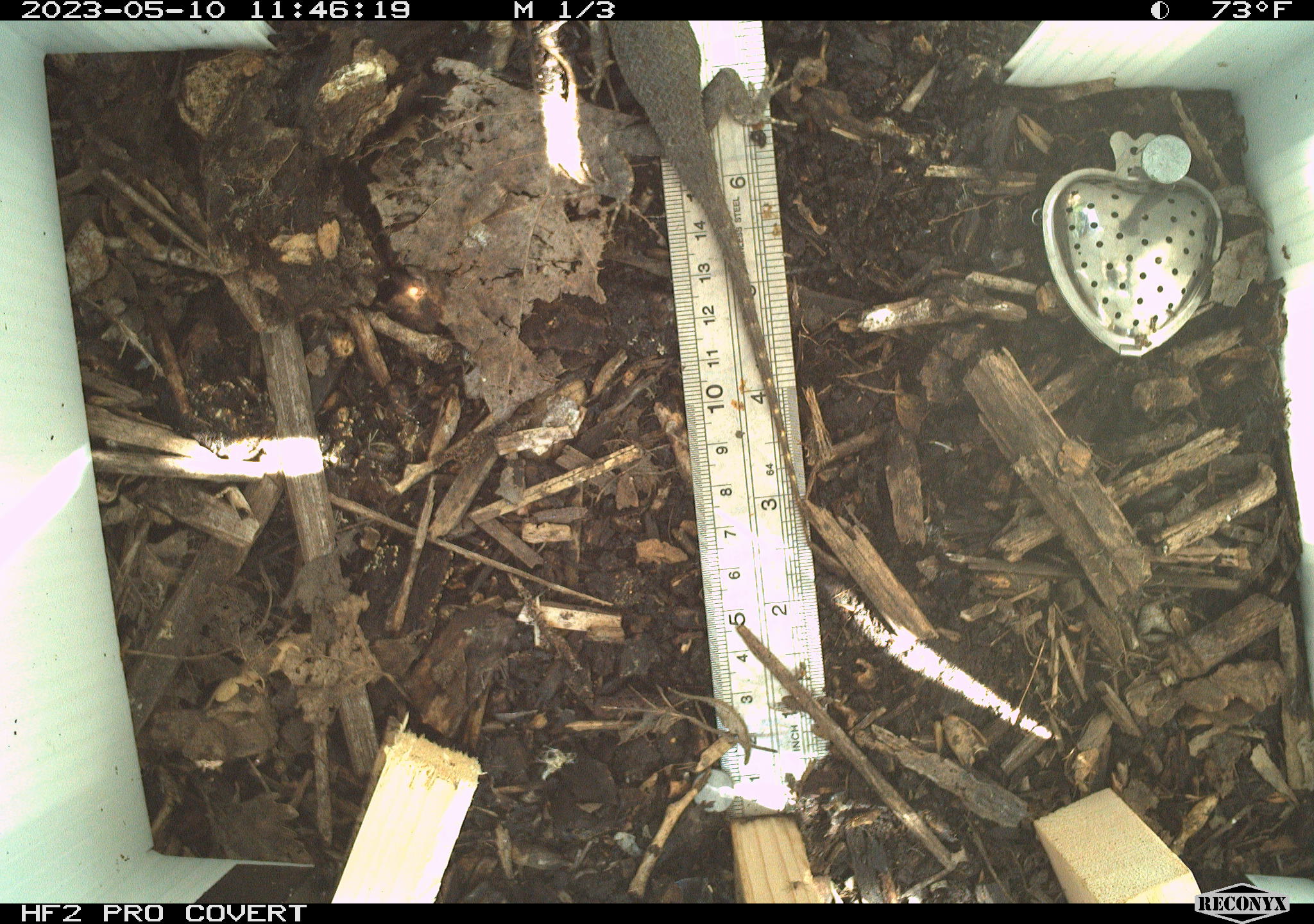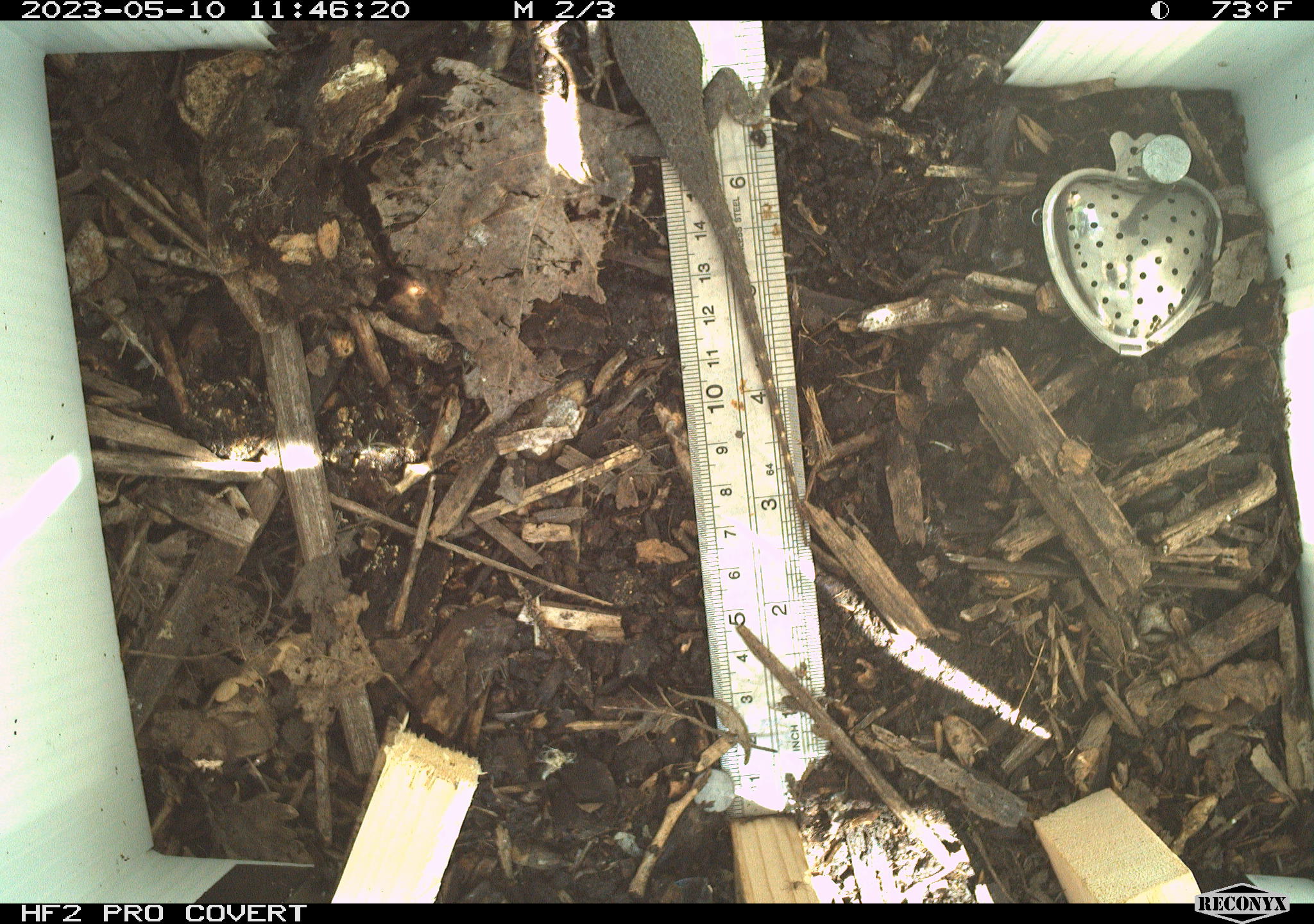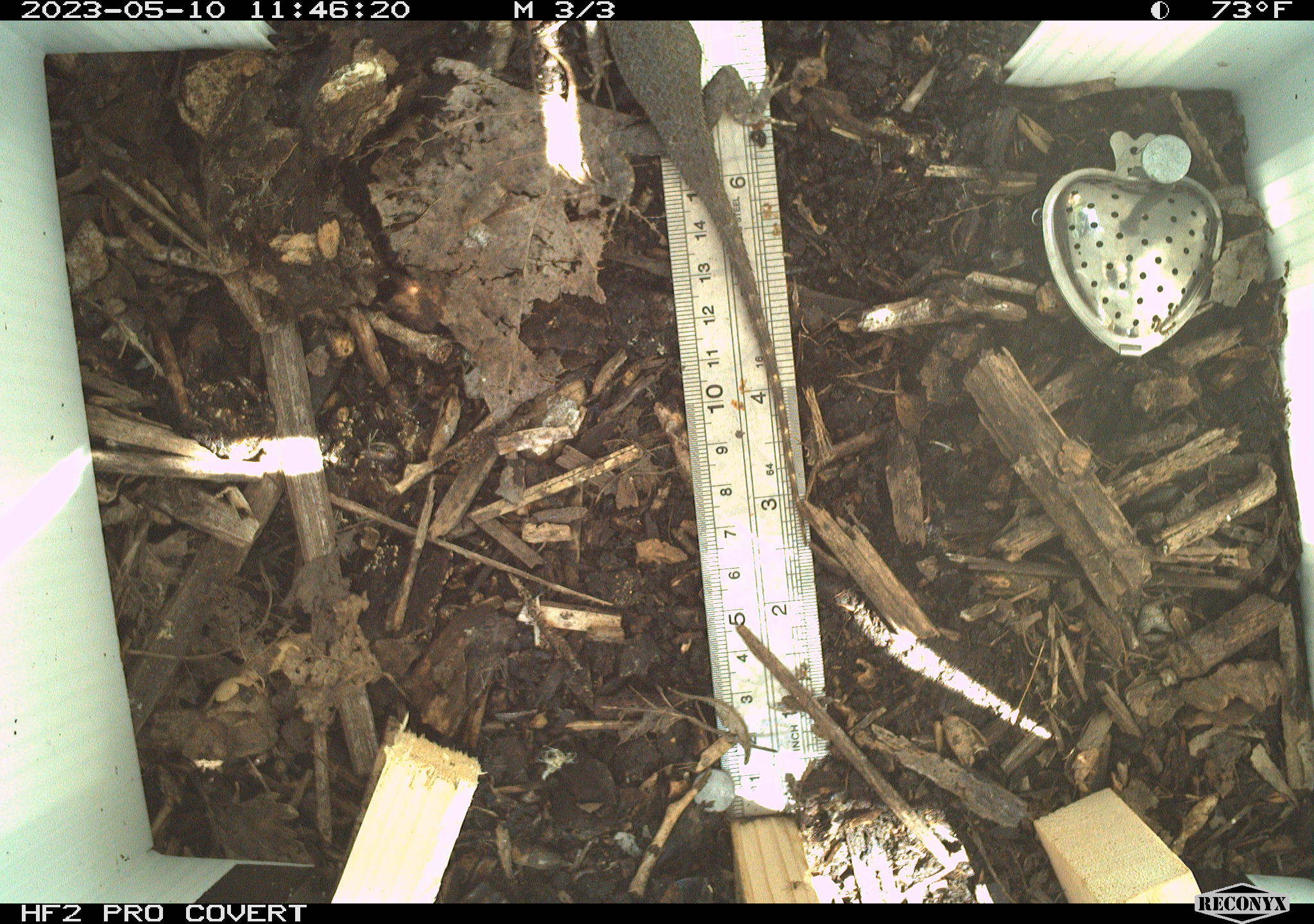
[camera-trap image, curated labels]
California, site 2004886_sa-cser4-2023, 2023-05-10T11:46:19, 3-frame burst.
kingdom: Animalia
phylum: Chordata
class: Reptilia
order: Squamata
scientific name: Squamata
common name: lizards and snakes